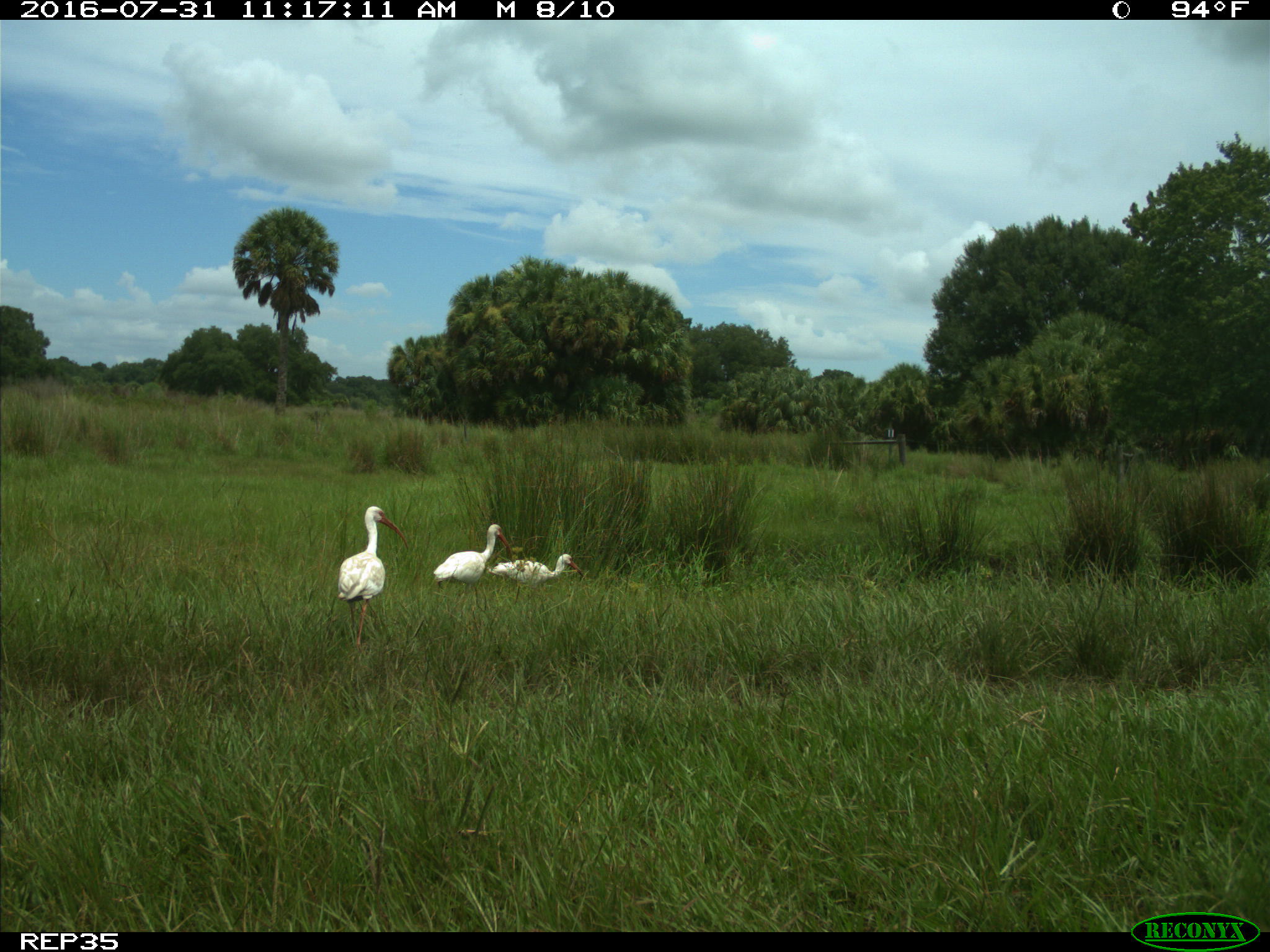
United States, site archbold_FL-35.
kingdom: Animalia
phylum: Chordata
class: Aves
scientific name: Aves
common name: birds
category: unidentified bird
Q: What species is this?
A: Unidentified bird (birds) (Aves).